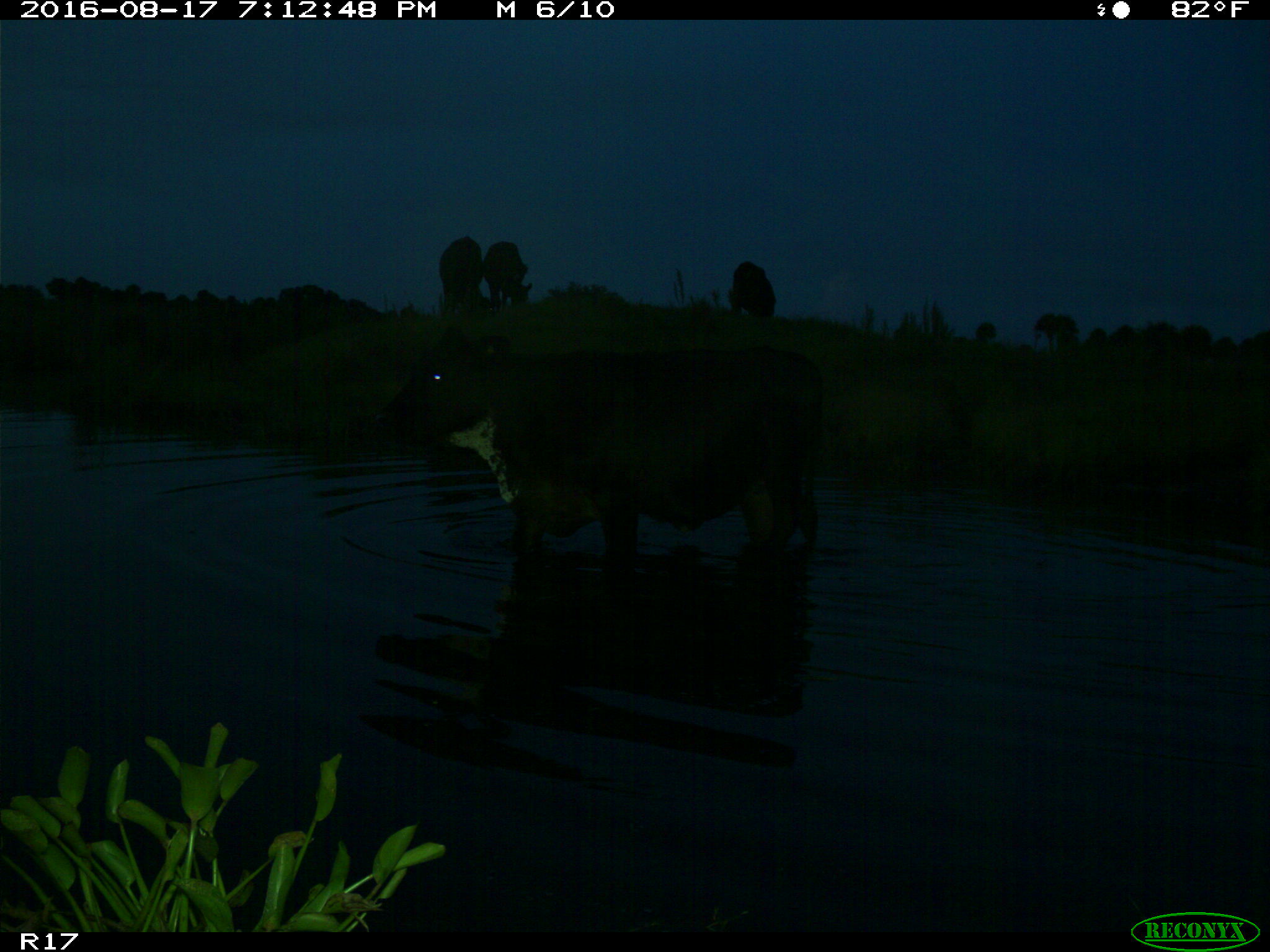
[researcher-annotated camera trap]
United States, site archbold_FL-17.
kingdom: Animalia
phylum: Chordata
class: Mammalia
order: Artiodactyla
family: Bovidae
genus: Bos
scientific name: Bos taurus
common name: domestic cow